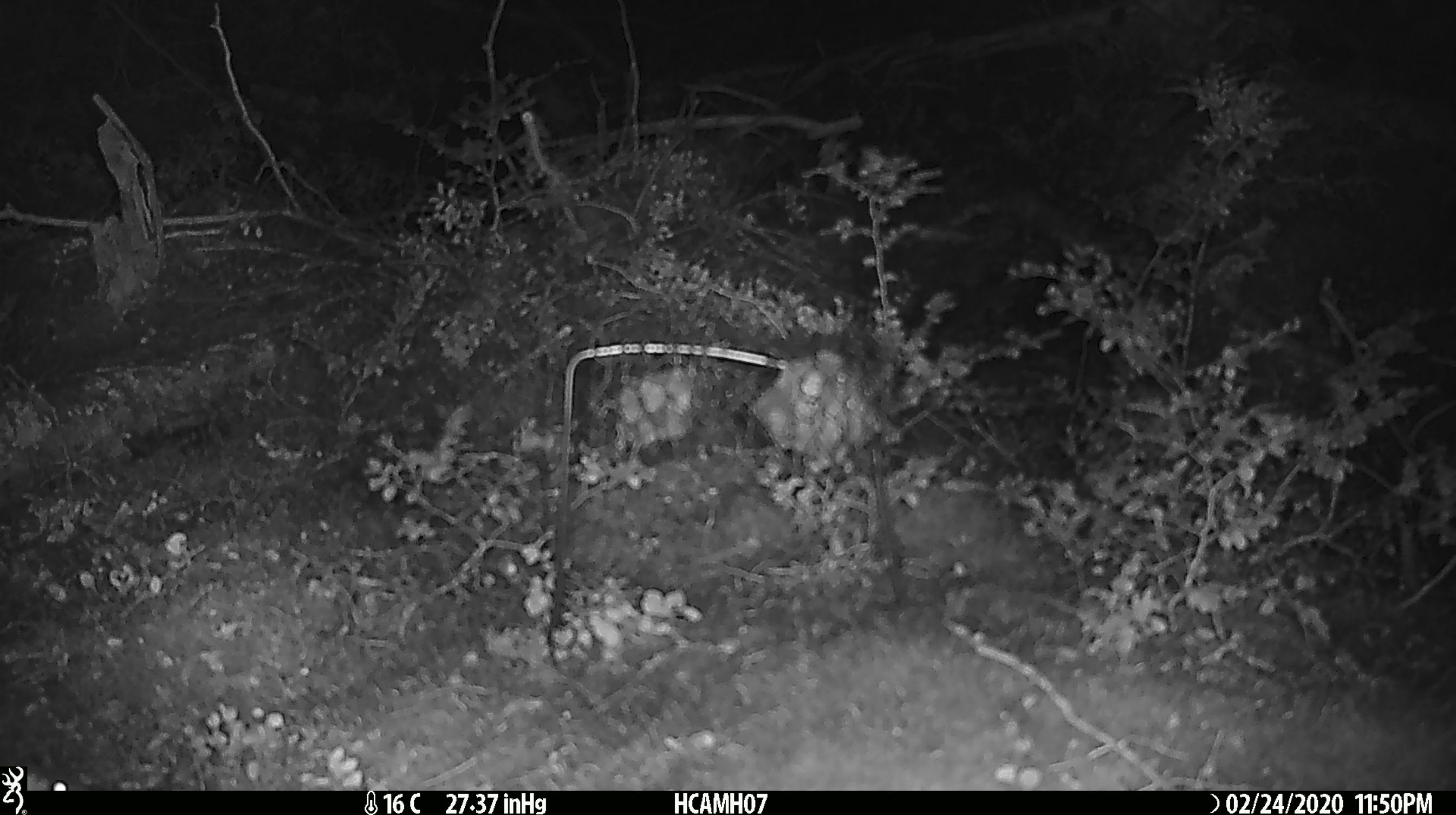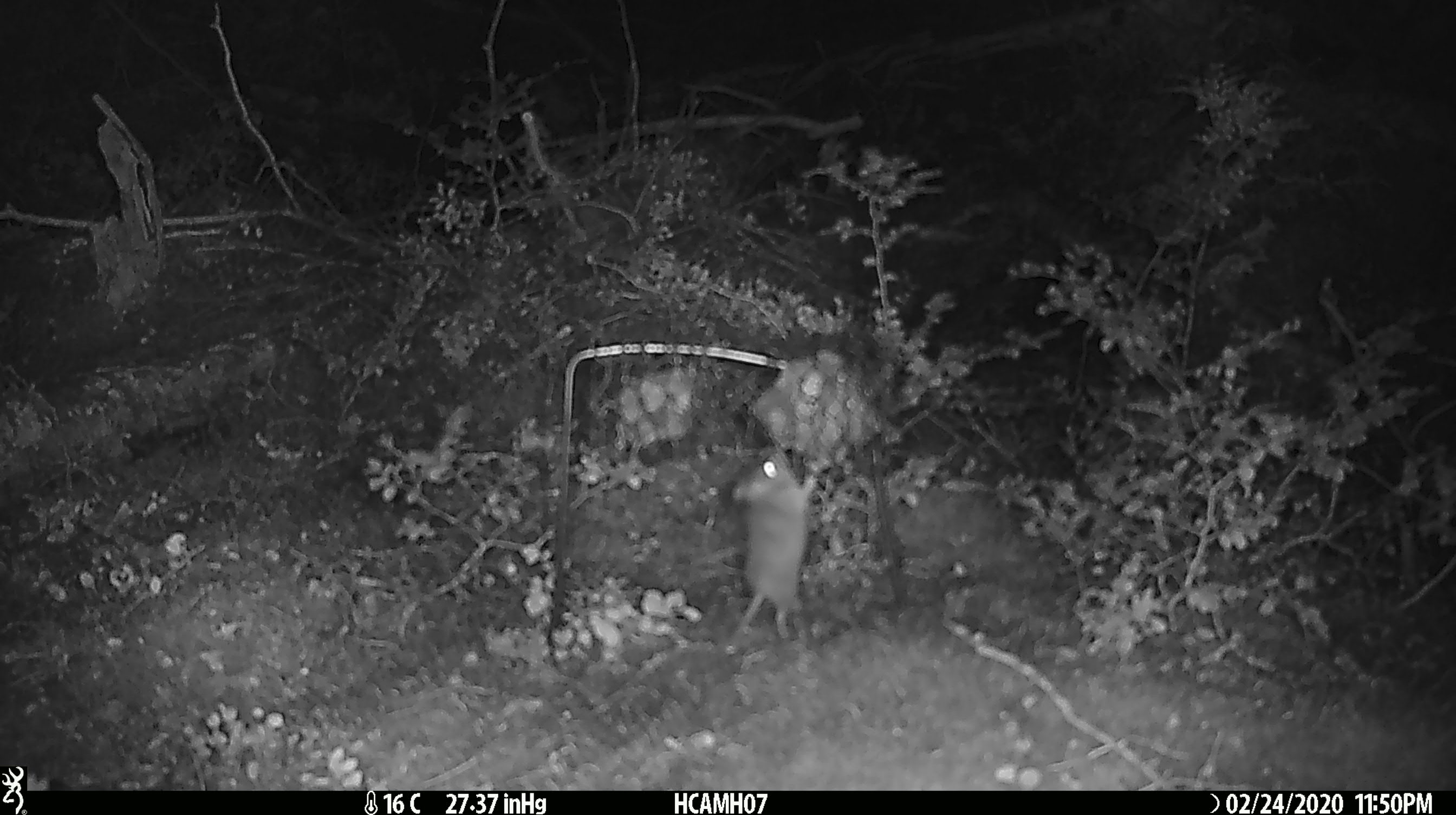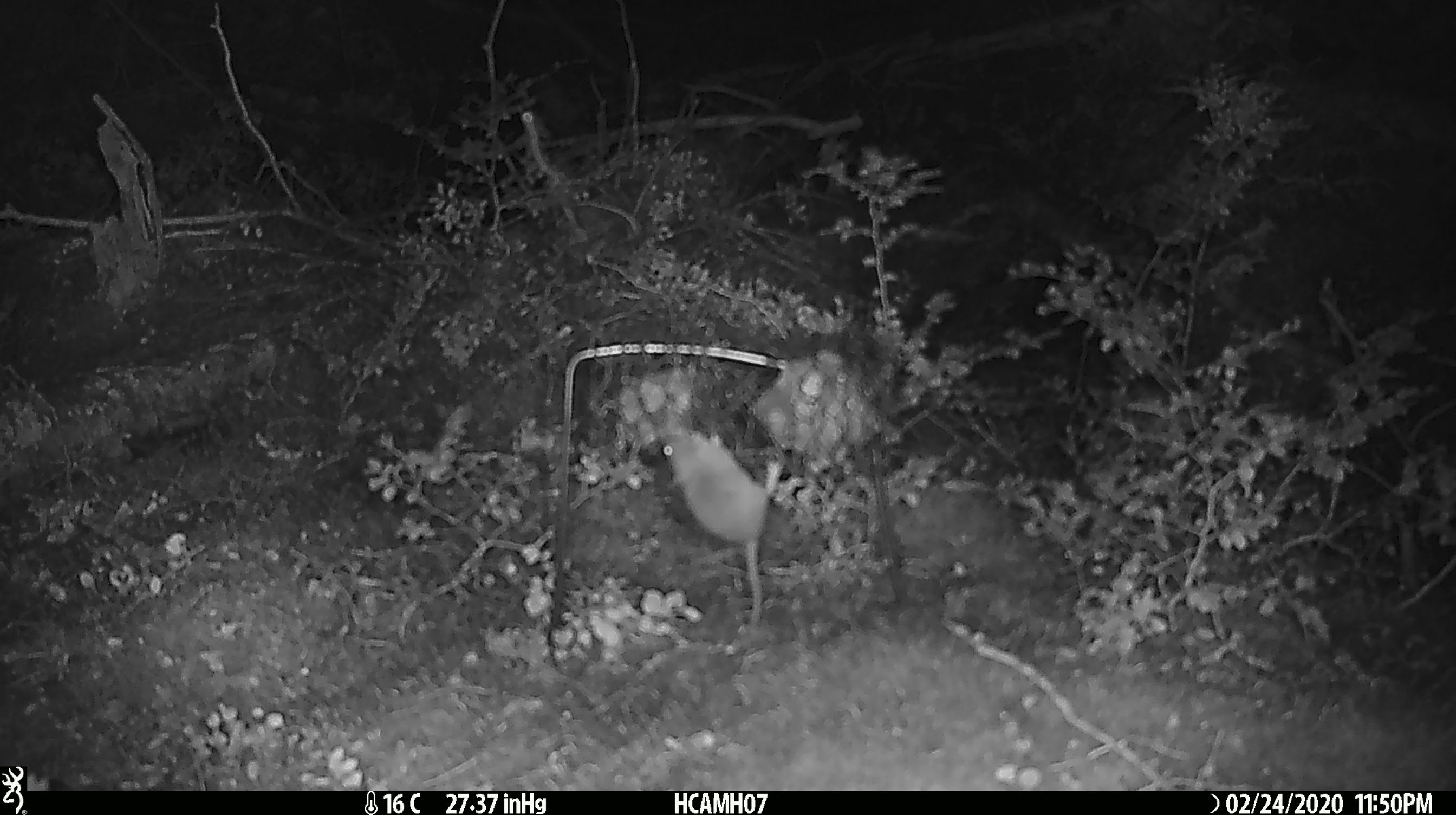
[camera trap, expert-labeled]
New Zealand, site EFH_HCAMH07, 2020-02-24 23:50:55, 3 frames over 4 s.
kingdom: Animalia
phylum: Chordata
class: Mammalia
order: Rodentia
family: Muridae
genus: Mus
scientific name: Mus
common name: mouse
Mouse (Mus).